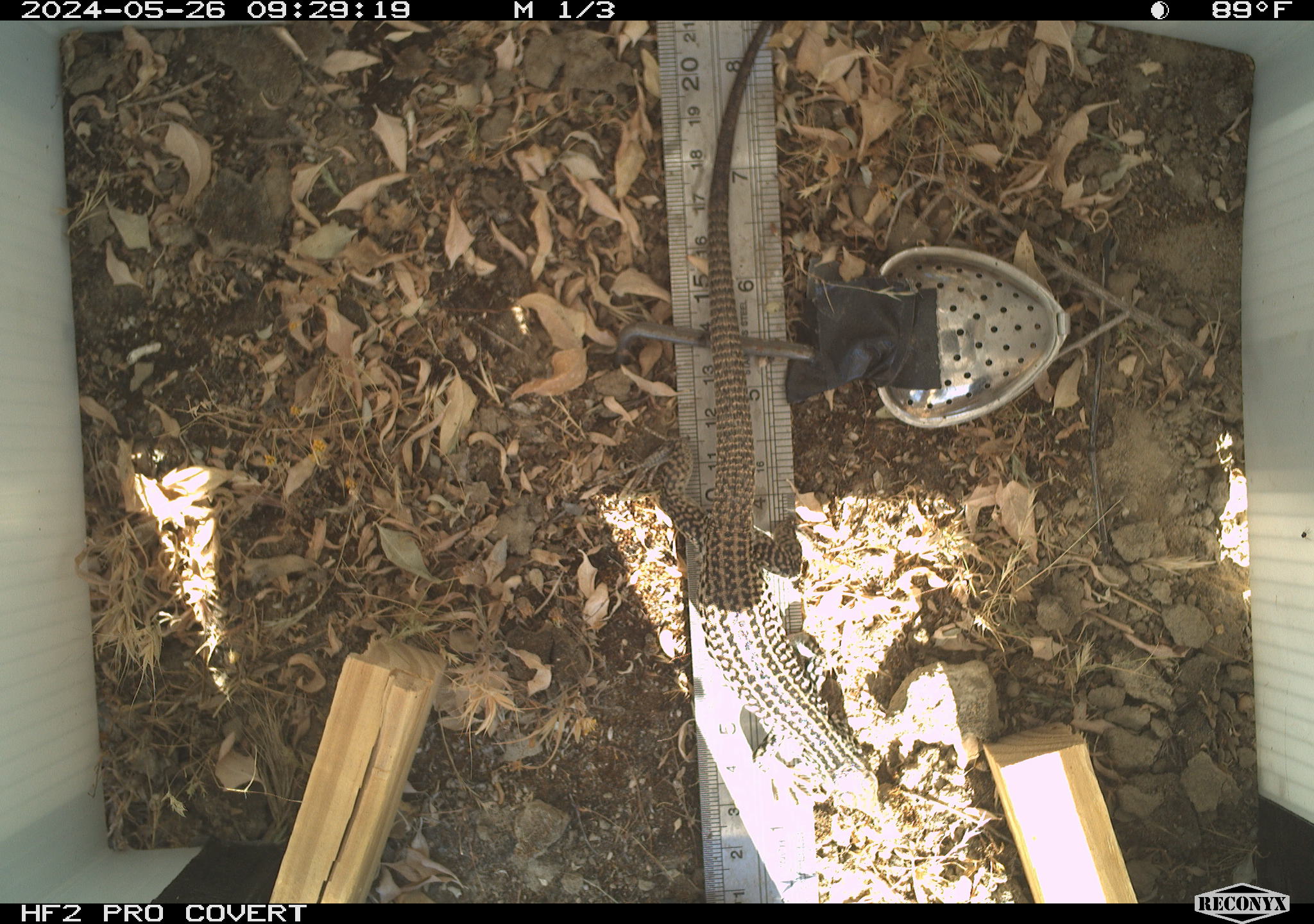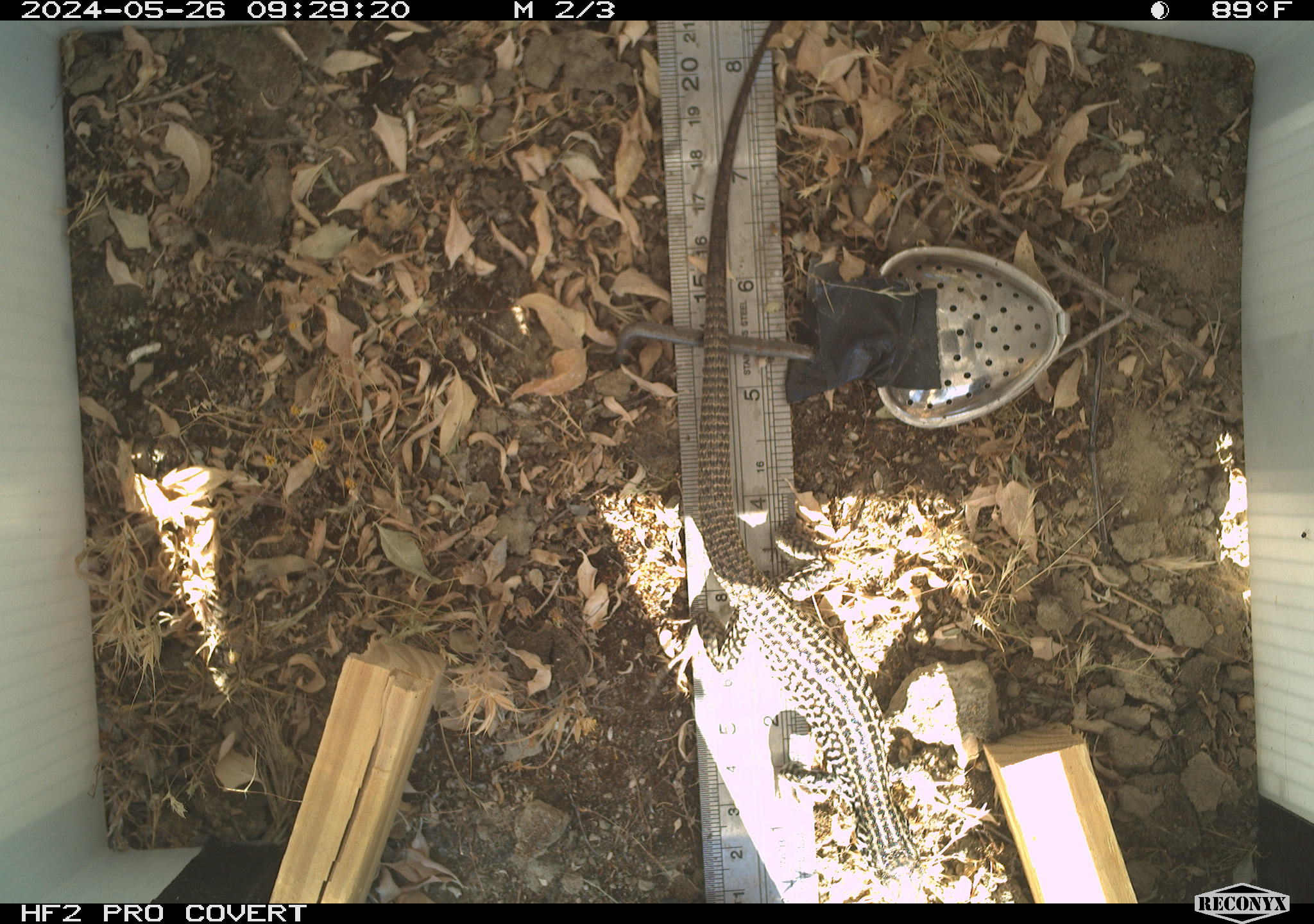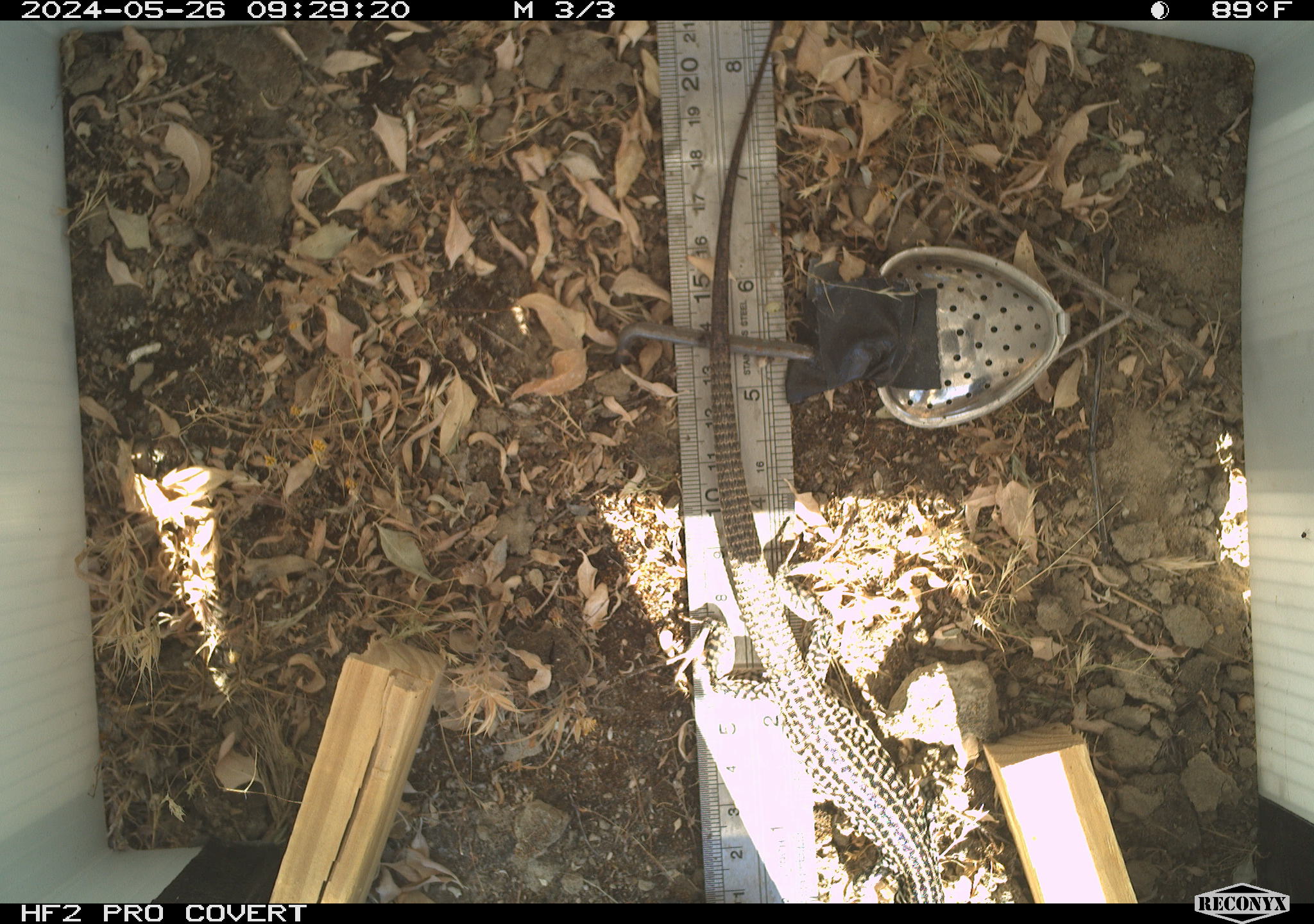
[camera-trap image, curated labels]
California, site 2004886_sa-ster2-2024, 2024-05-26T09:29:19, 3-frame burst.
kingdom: Animalia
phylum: Chordata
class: Reptilia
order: Squamata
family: Teiidae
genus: Aspidoscelis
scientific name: Aspidoscelis tigris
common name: western whiptail